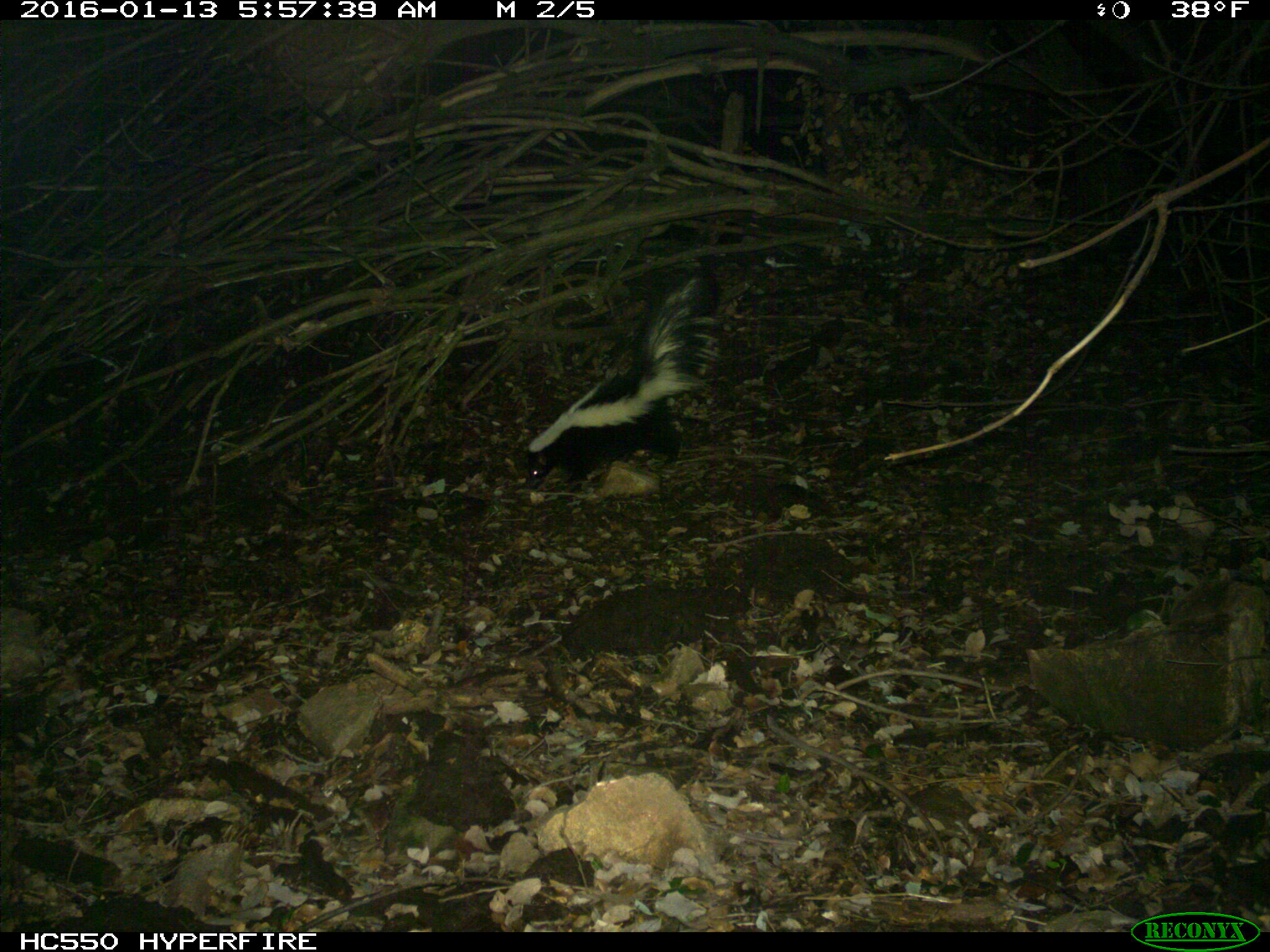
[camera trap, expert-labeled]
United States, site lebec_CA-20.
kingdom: Animalia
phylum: Chordata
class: Mammalia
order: Carnivora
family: Mephitidae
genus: Mephitis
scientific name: Mephitis mephitis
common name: striped skunk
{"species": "Mephitis mephitis (striped skunk)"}